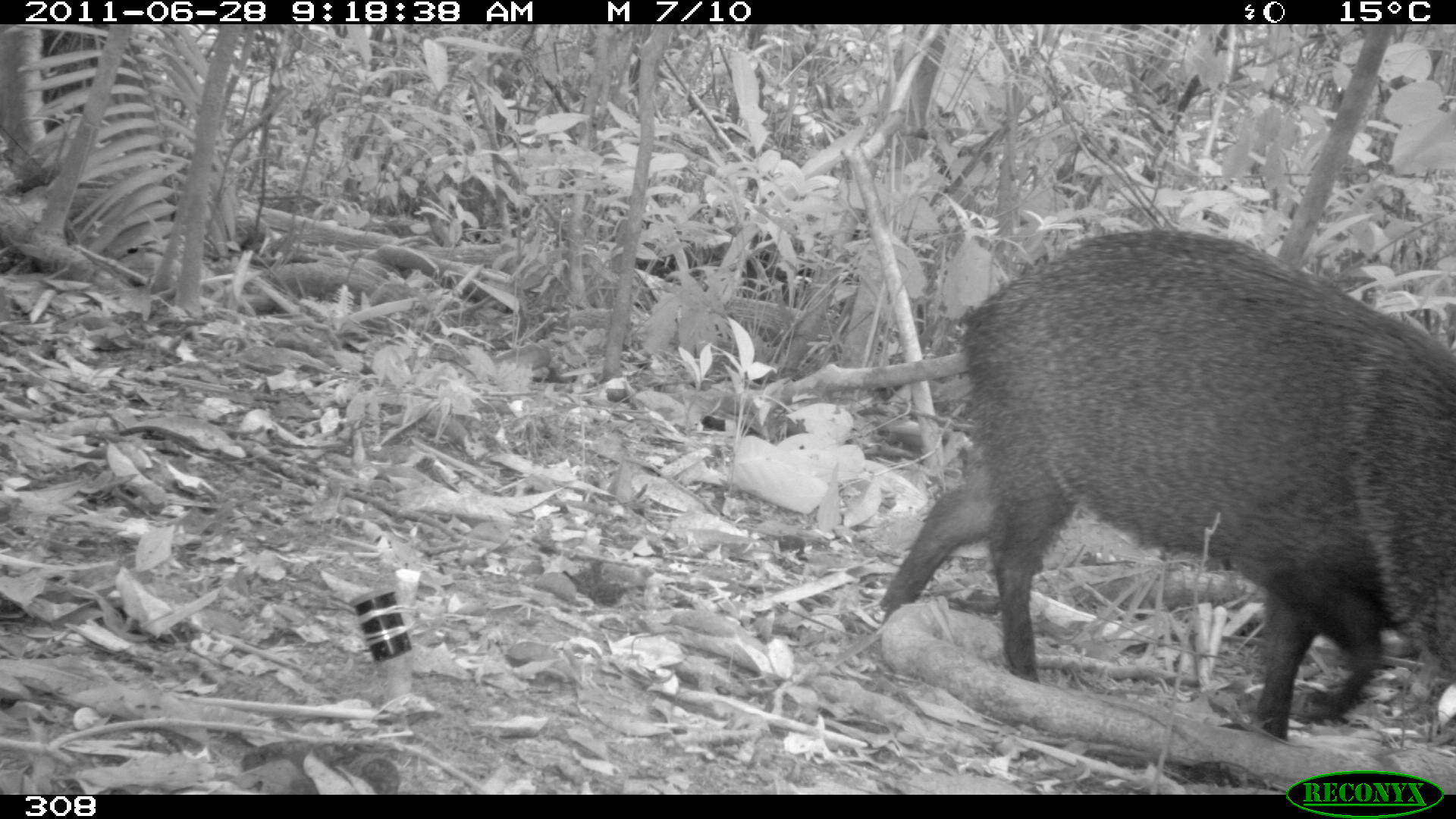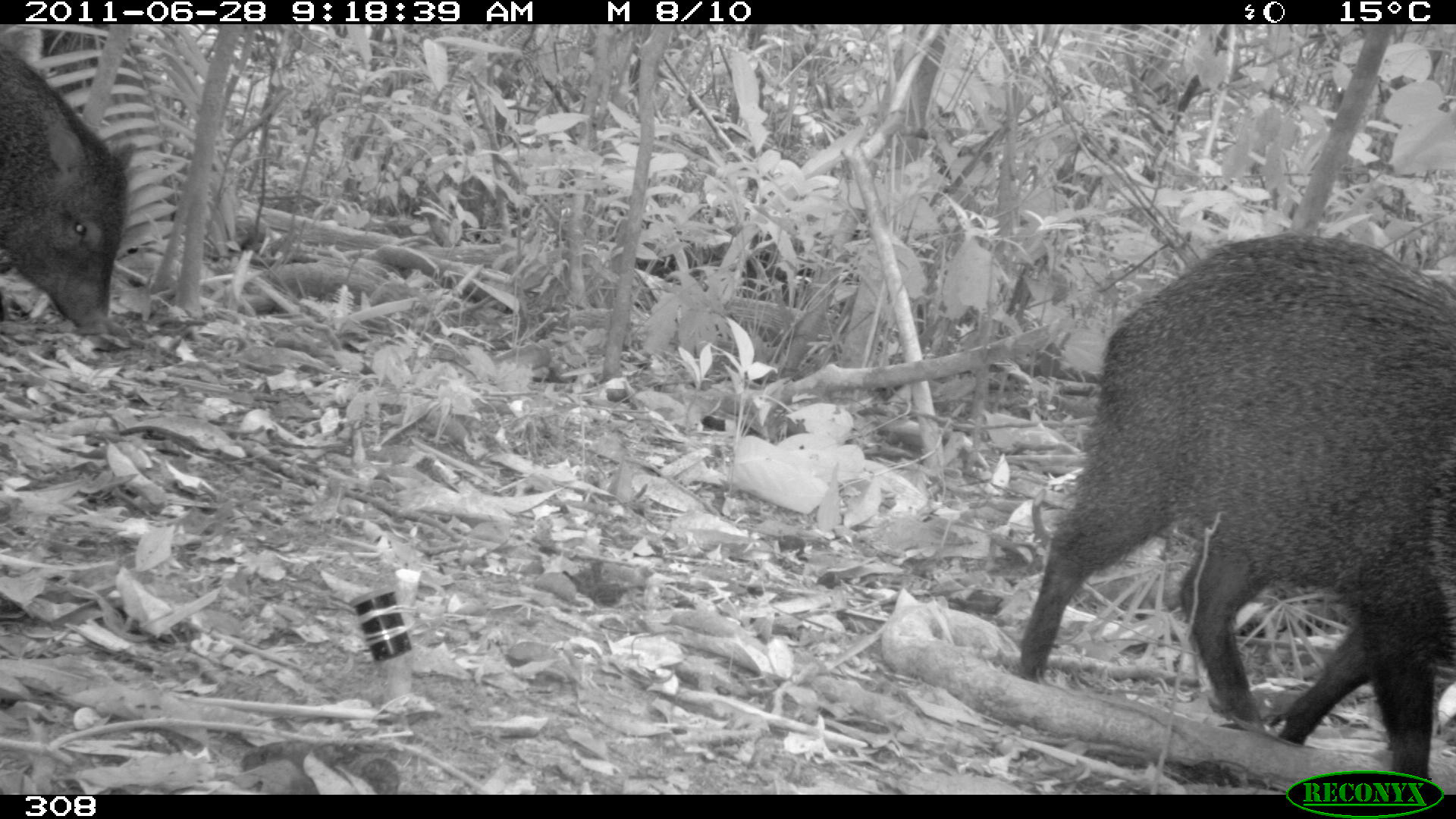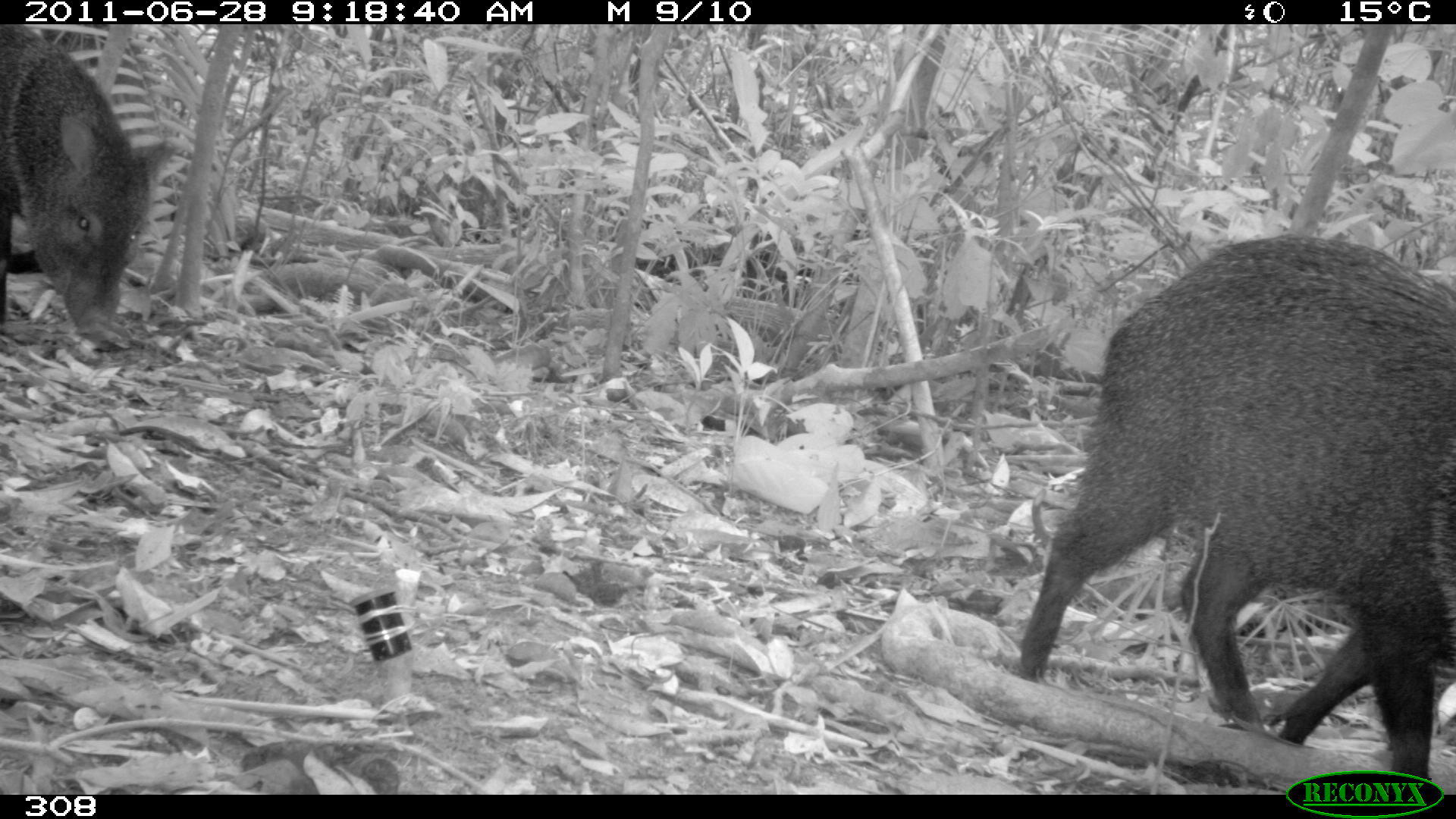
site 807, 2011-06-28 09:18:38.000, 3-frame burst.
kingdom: Animalia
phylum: Chordata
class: Mammalia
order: Artiodactyla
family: Tayassuidae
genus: Pecari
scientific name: Pecari tajacu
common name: collared peccary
Pecari tajacu (collared peccary).